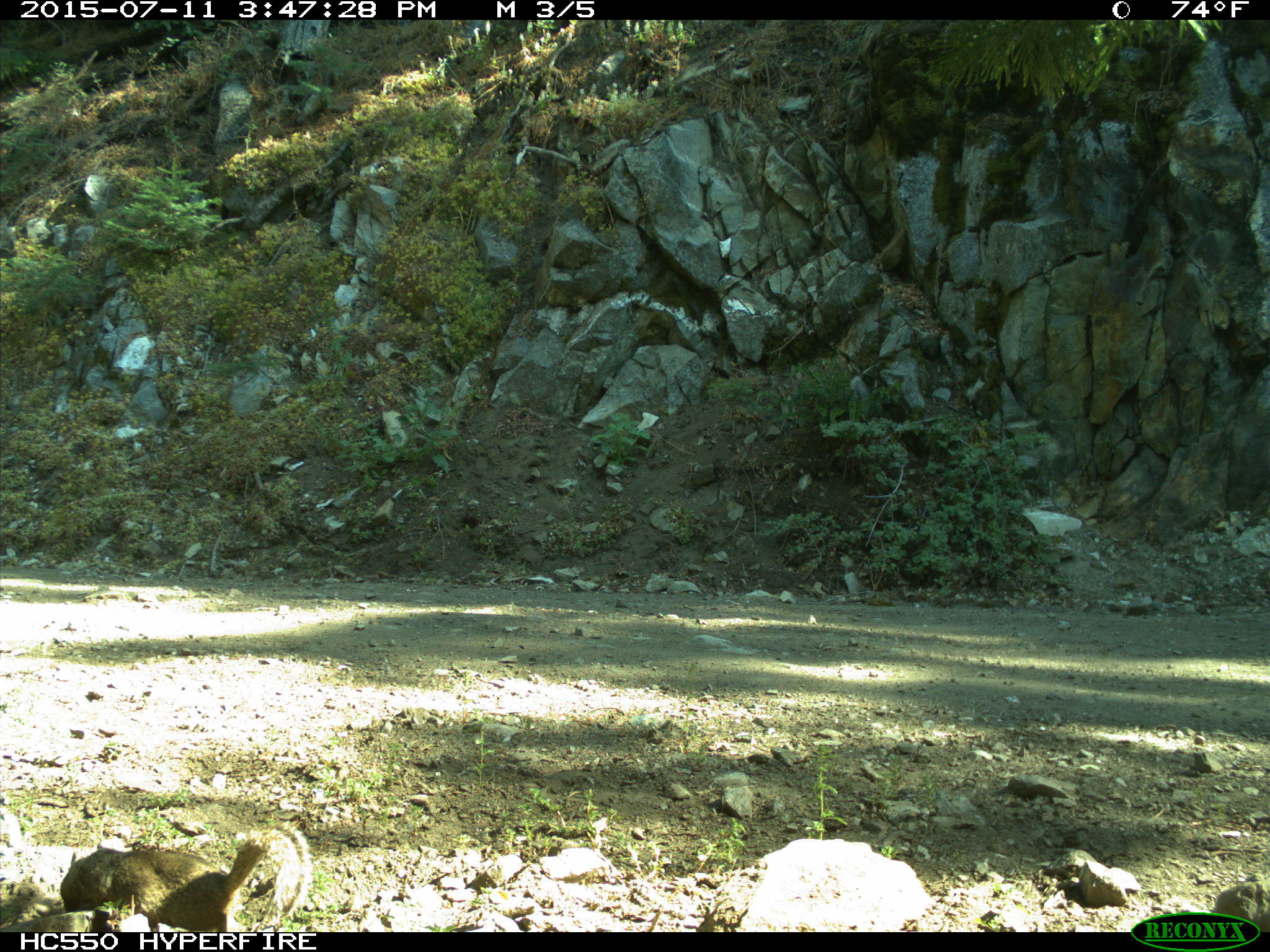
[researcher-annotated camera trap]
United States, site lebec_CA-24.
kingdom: Animalia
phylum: Chordata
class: Mammalia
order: Rodentia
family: Sciuridae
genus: Otospermophilus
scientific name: Otospermophilus beecheyi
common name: california ground squirrel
Otospermophilus beecheyi (california ground squirrel).